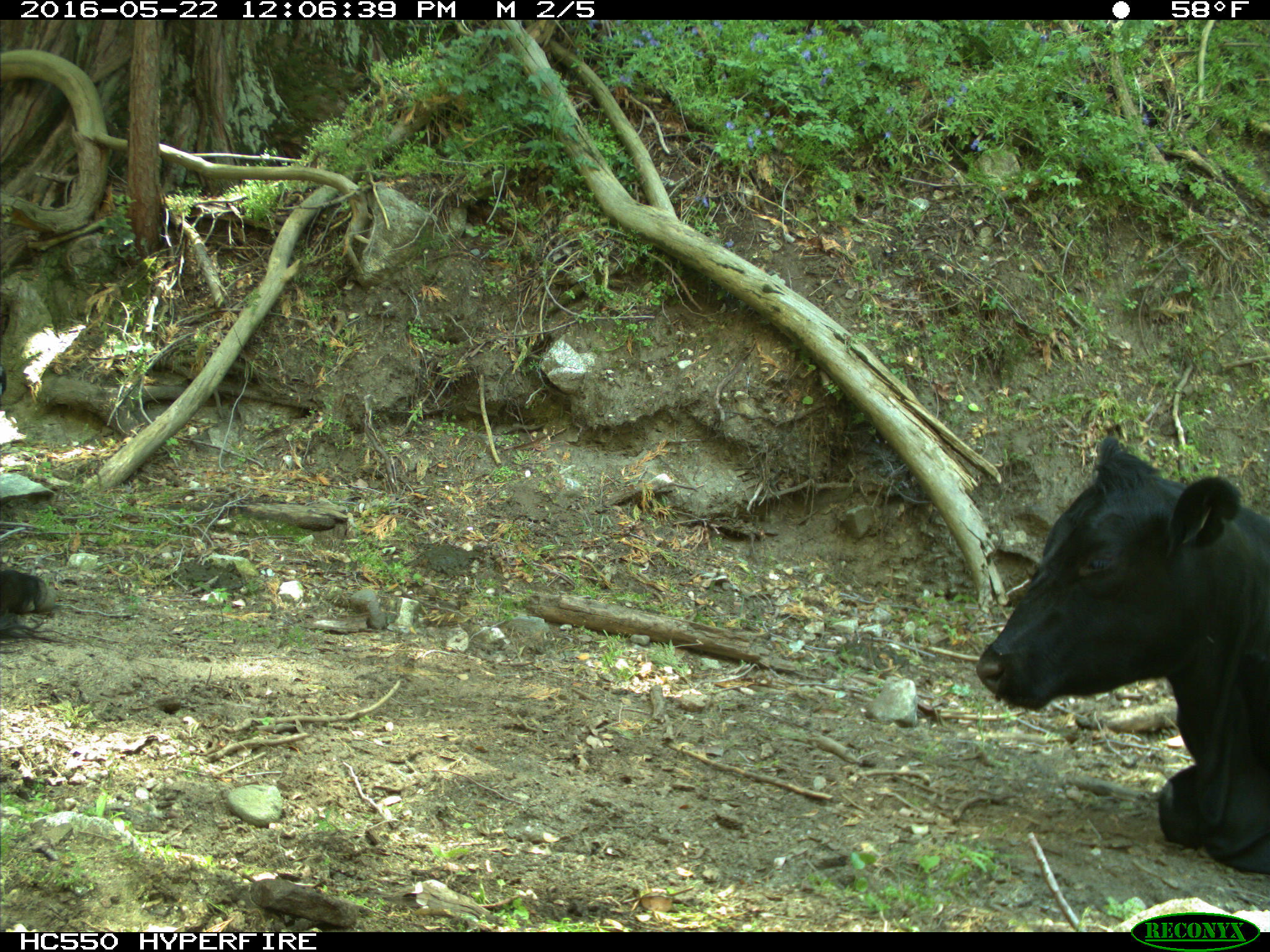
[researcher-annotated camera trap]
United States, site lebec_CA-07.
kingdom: Animalia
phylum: Chordata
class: Mammalia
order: Artiodactyla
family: Bovidae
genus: Bos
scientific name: Bos taurus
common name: domestic cow